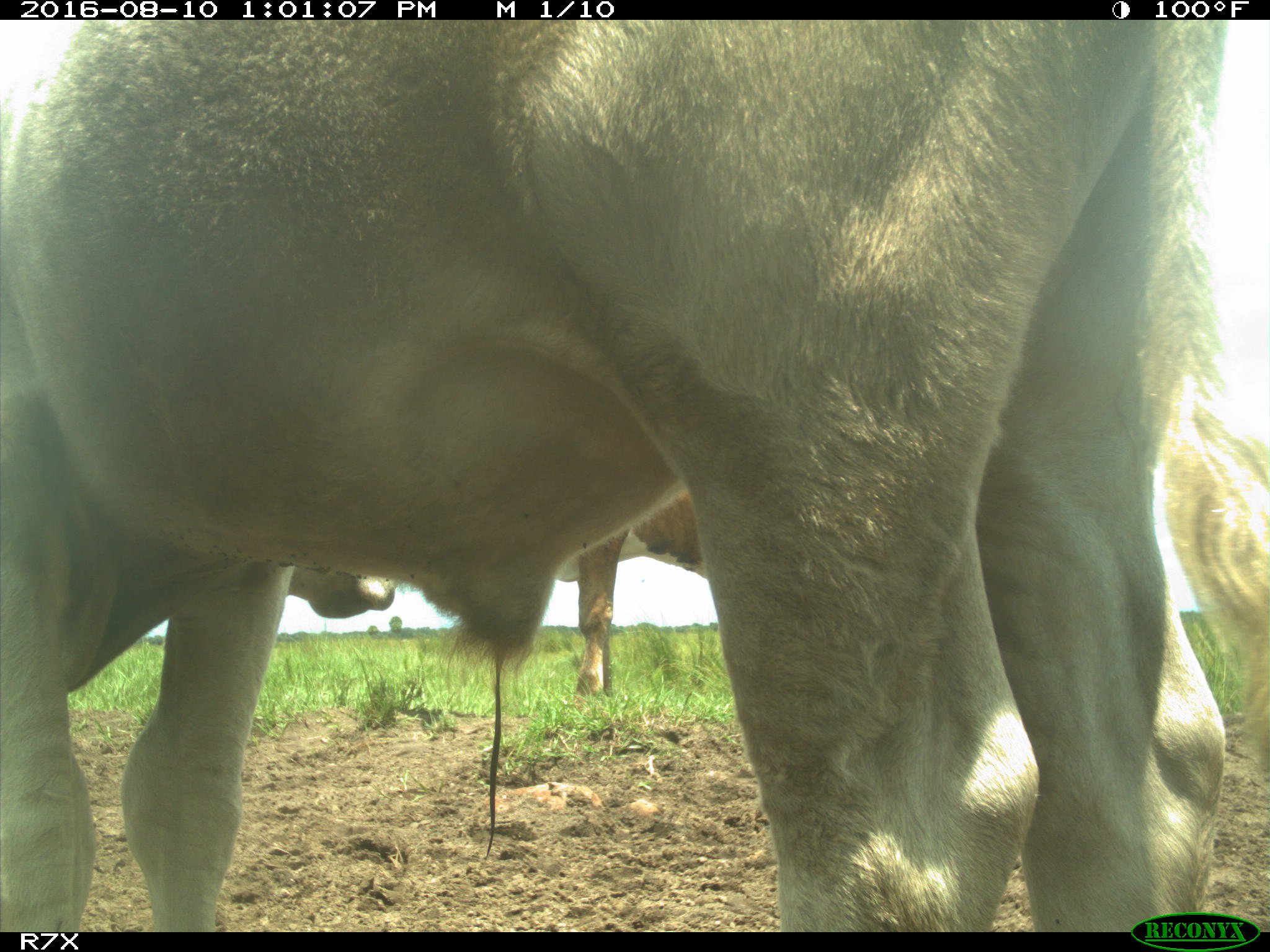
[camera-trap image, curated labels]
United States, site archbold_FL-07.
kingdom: Animalia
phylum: Chordata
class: Mammalia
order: Artiodactyla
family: Bovidae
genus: Bos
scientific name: Bos taurus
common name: domestic cow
Bos taurus (domestic cow).